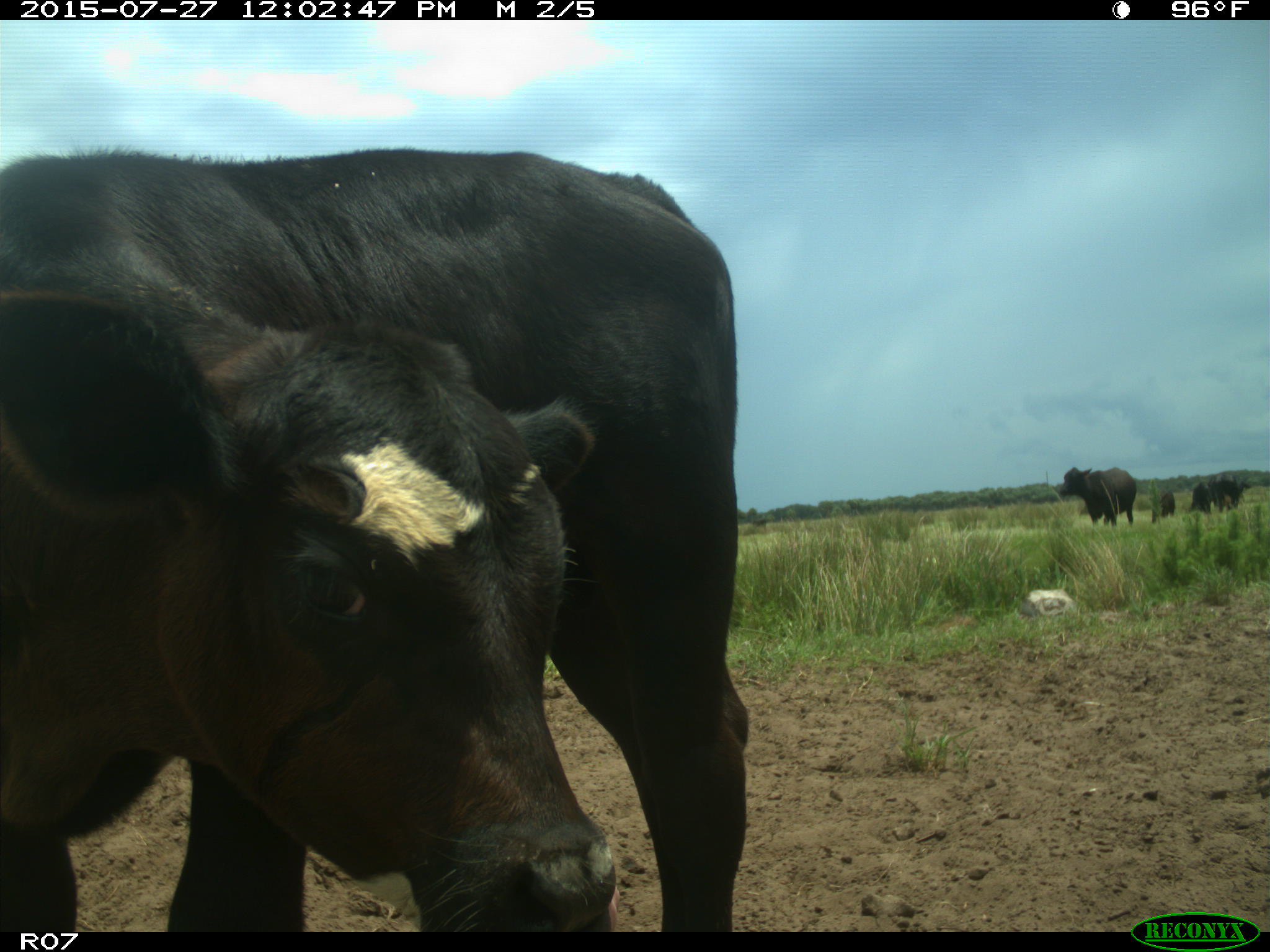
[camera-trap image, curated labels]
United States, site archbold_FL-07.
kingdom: Animalia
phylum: Chordata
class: Mammalia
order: Artiodactyla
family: Bovidae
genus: Bos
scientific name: Bos taurus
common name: domestic cow